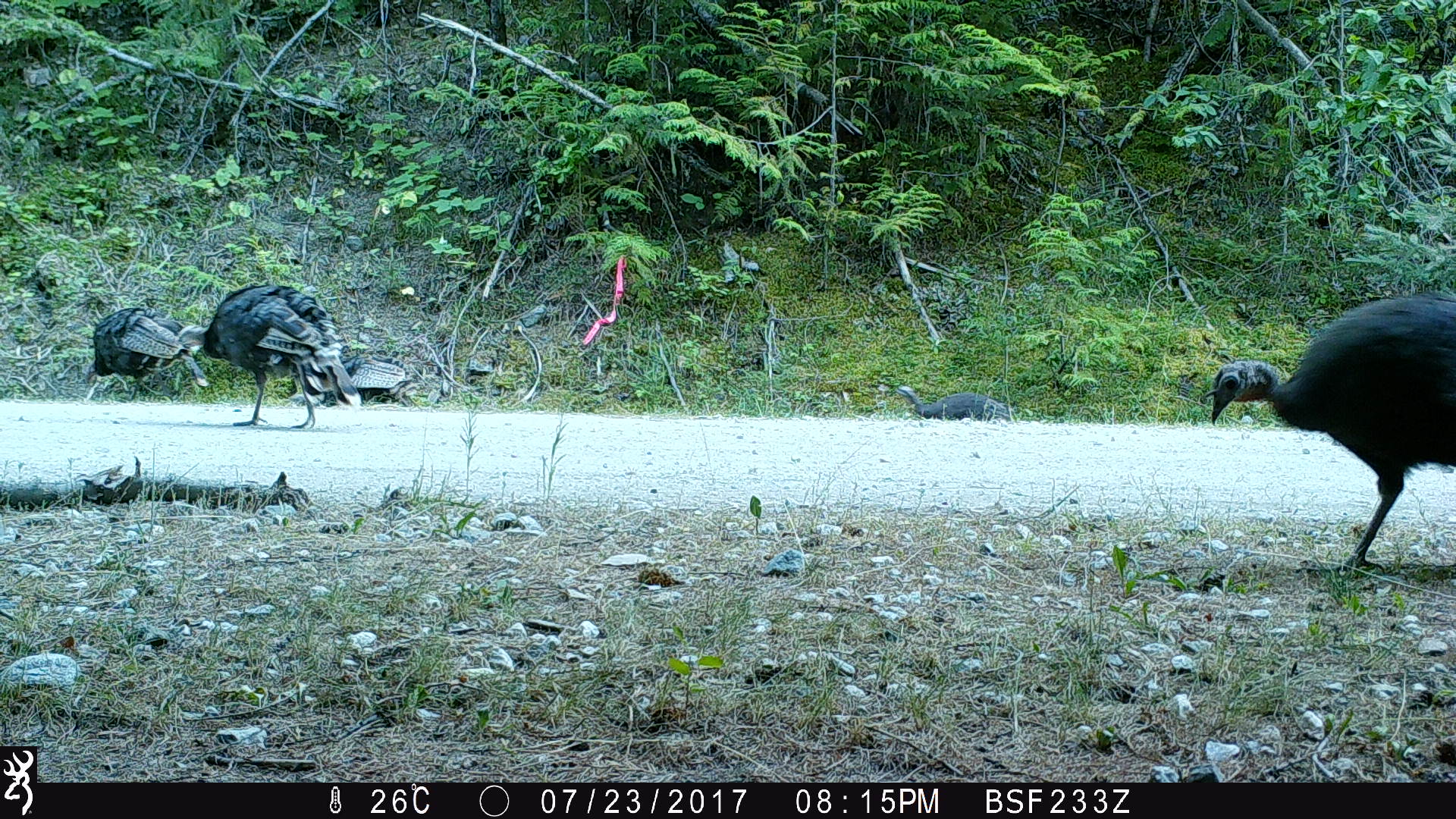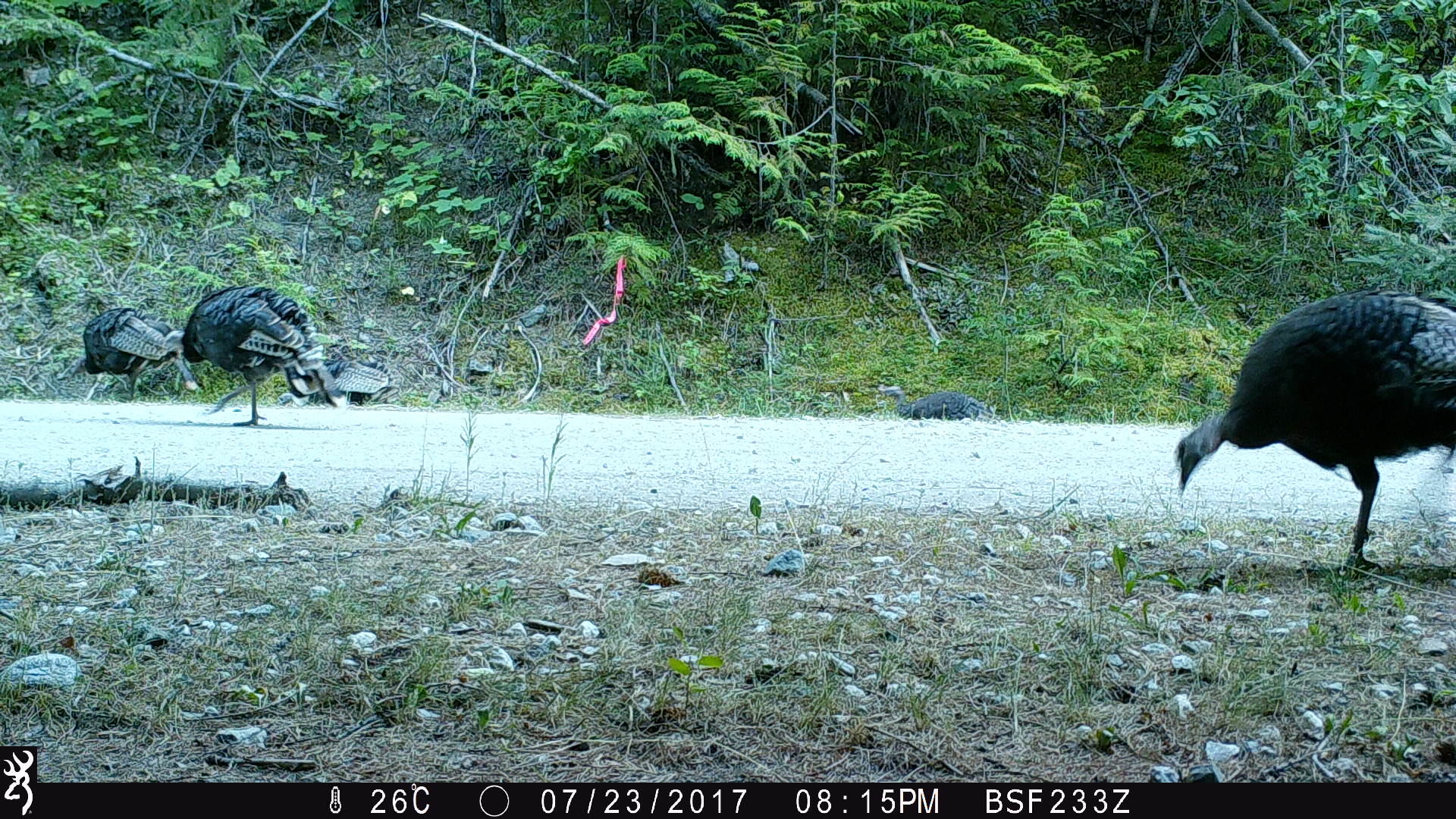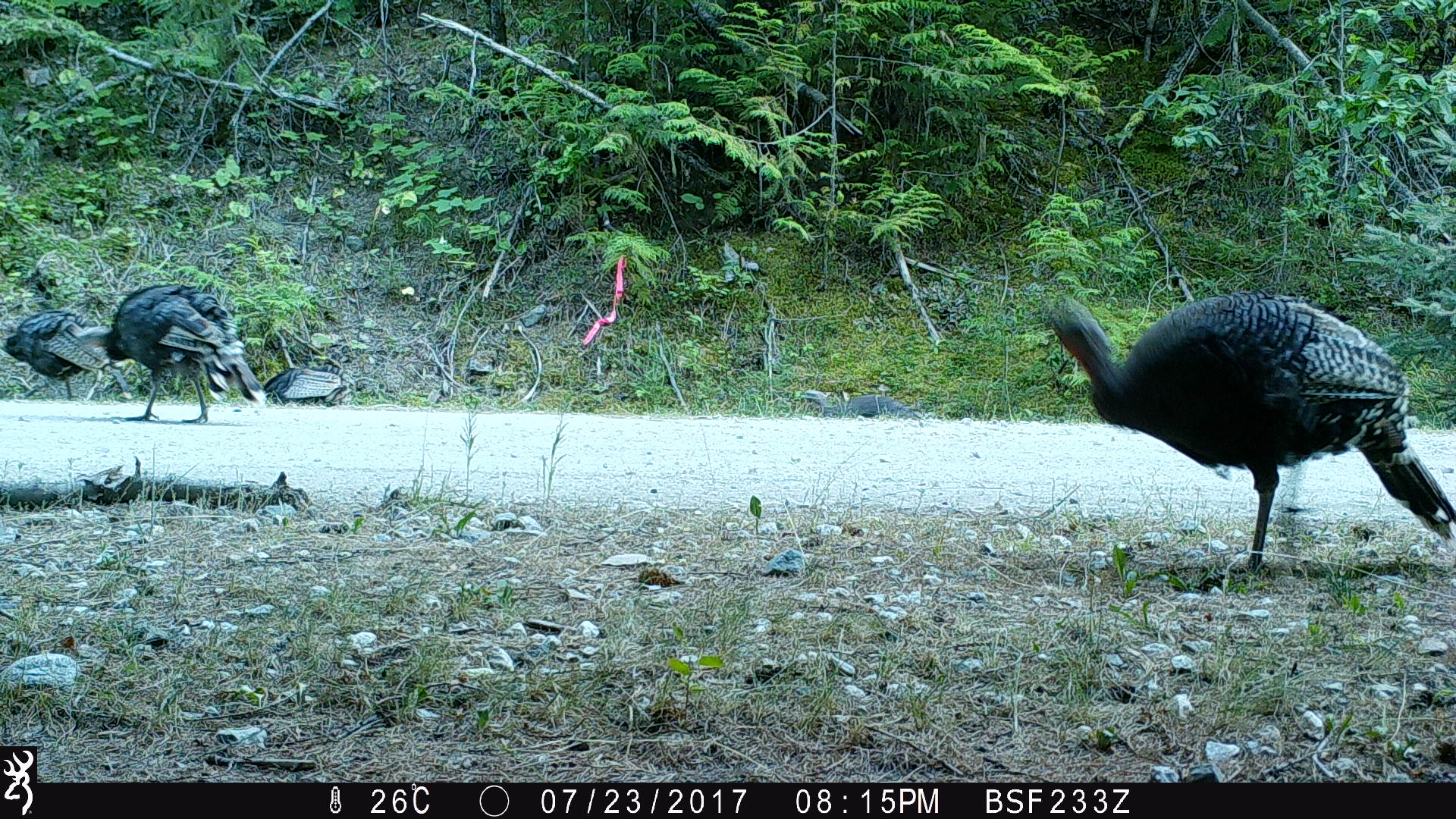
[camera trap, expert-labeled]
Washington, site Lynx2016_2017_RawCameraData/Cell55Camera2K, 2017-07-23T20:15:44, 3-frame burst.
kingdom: Animalia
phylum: Chordata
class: Aves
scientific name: Aves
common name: birds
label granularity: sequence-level